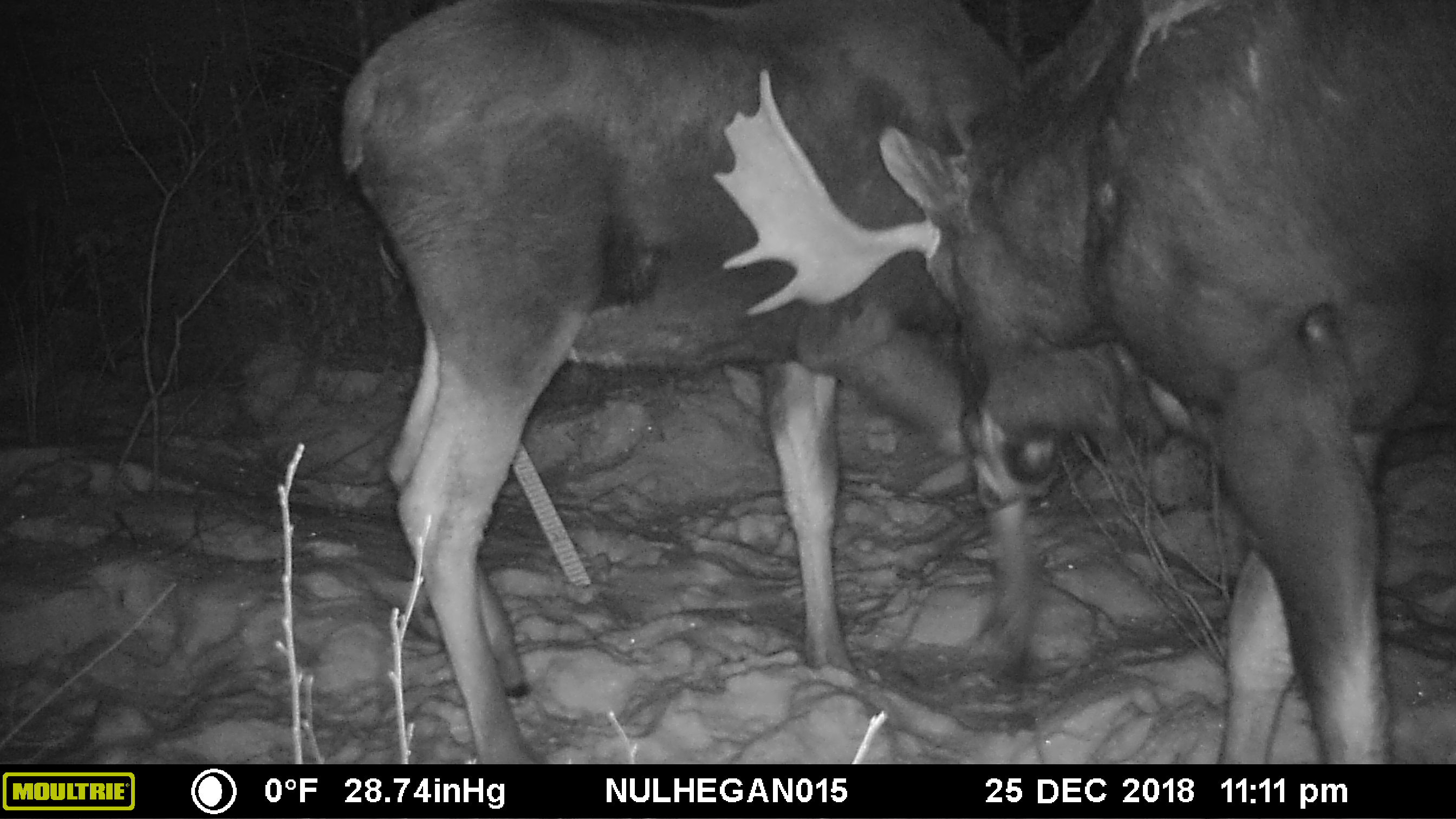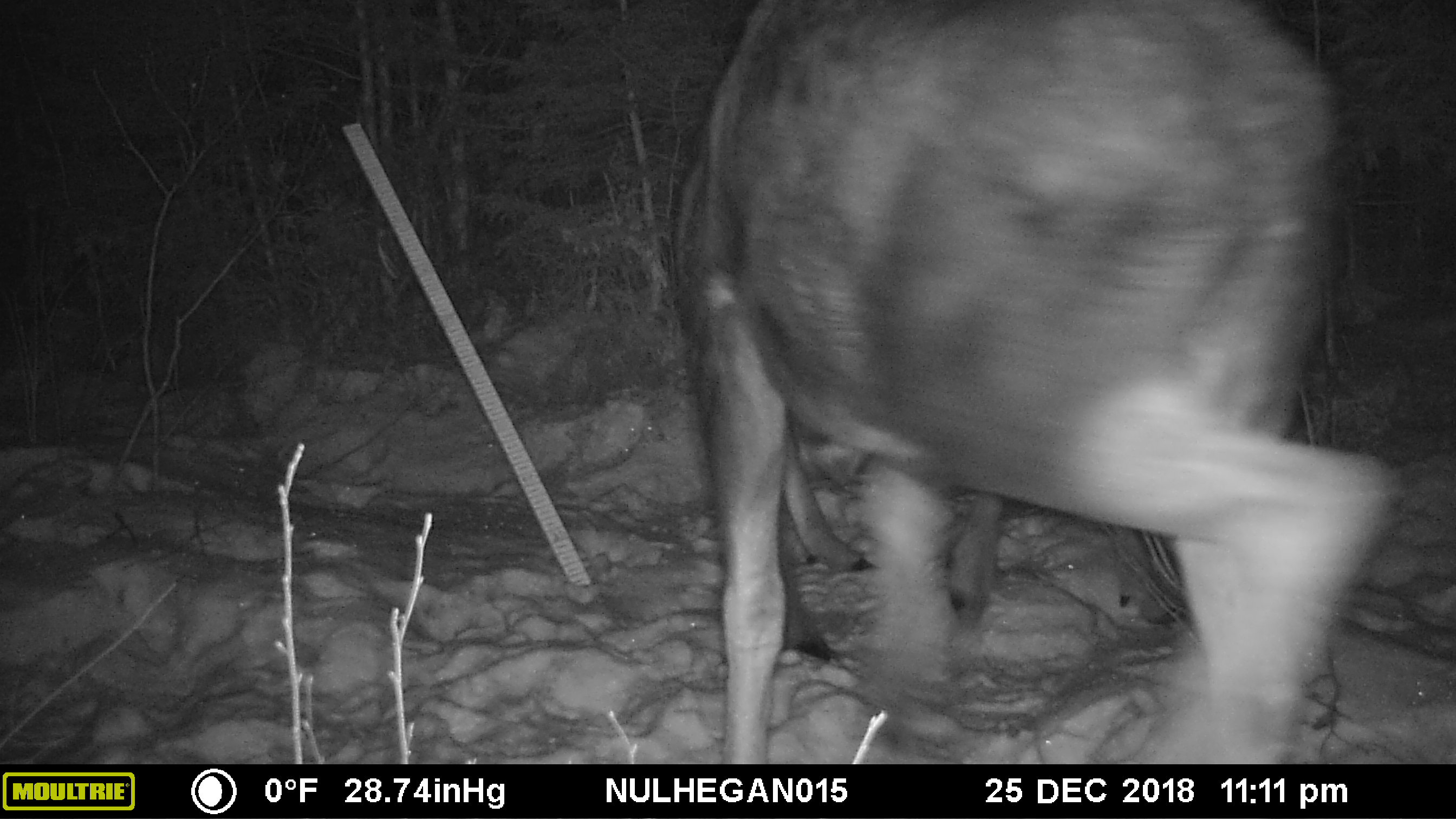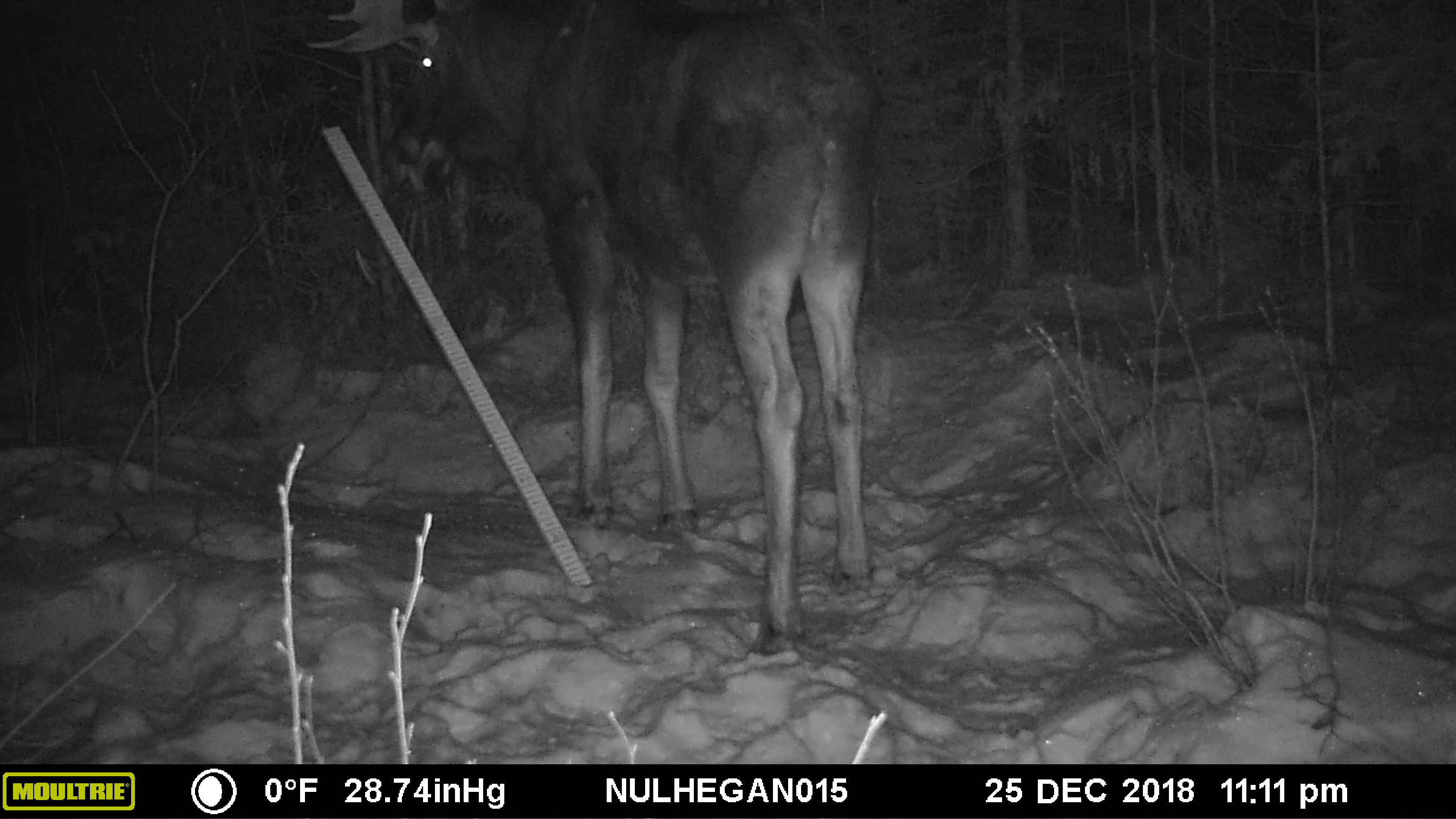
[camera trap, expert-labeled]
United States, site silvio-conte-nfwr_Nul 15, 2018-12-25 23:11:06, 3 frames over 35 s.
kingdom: Animalia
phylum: Chordata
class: Mammalia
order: Artiodactyla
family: Cervidae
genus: Alces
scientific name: Alces alces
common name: moose